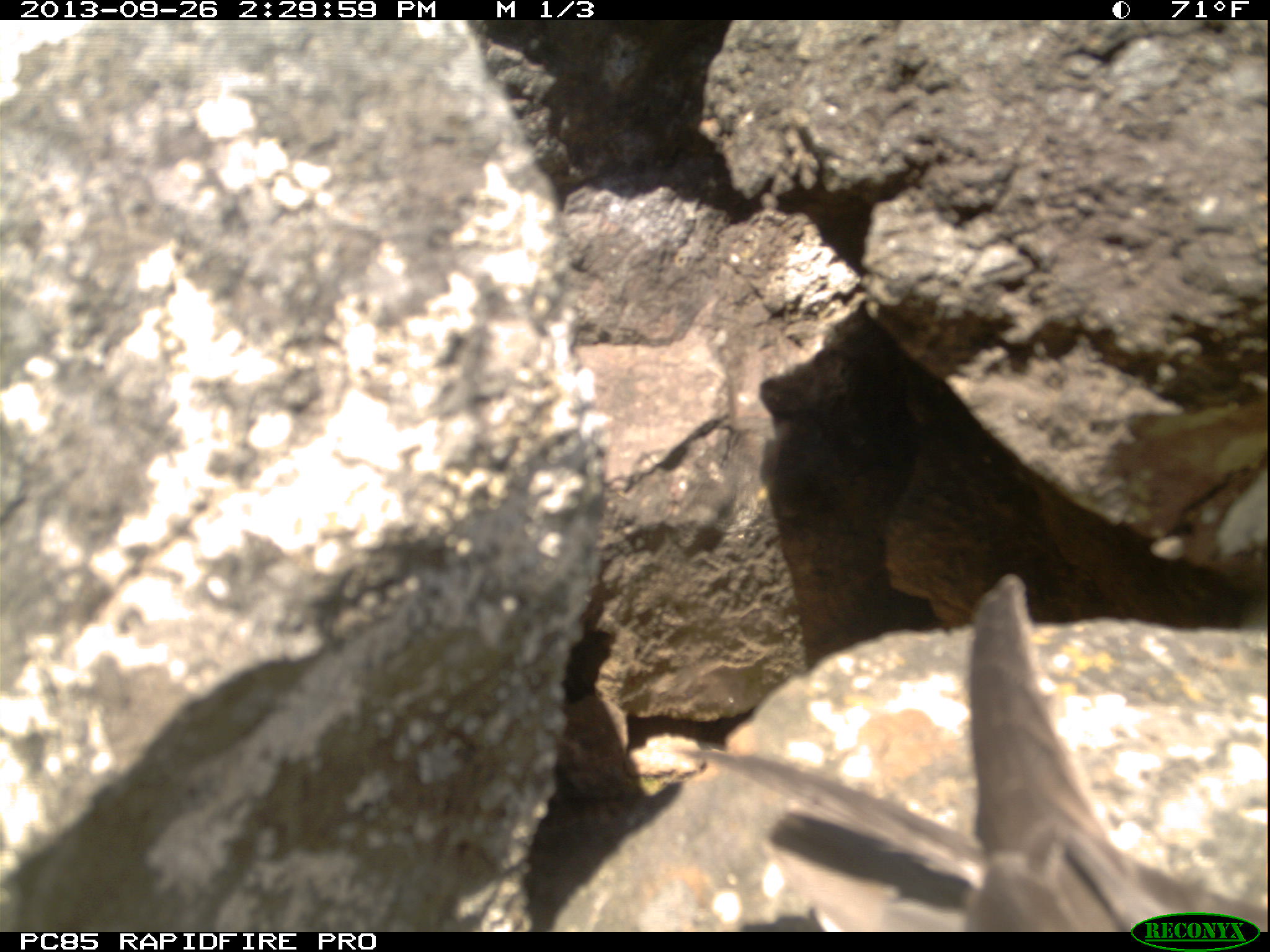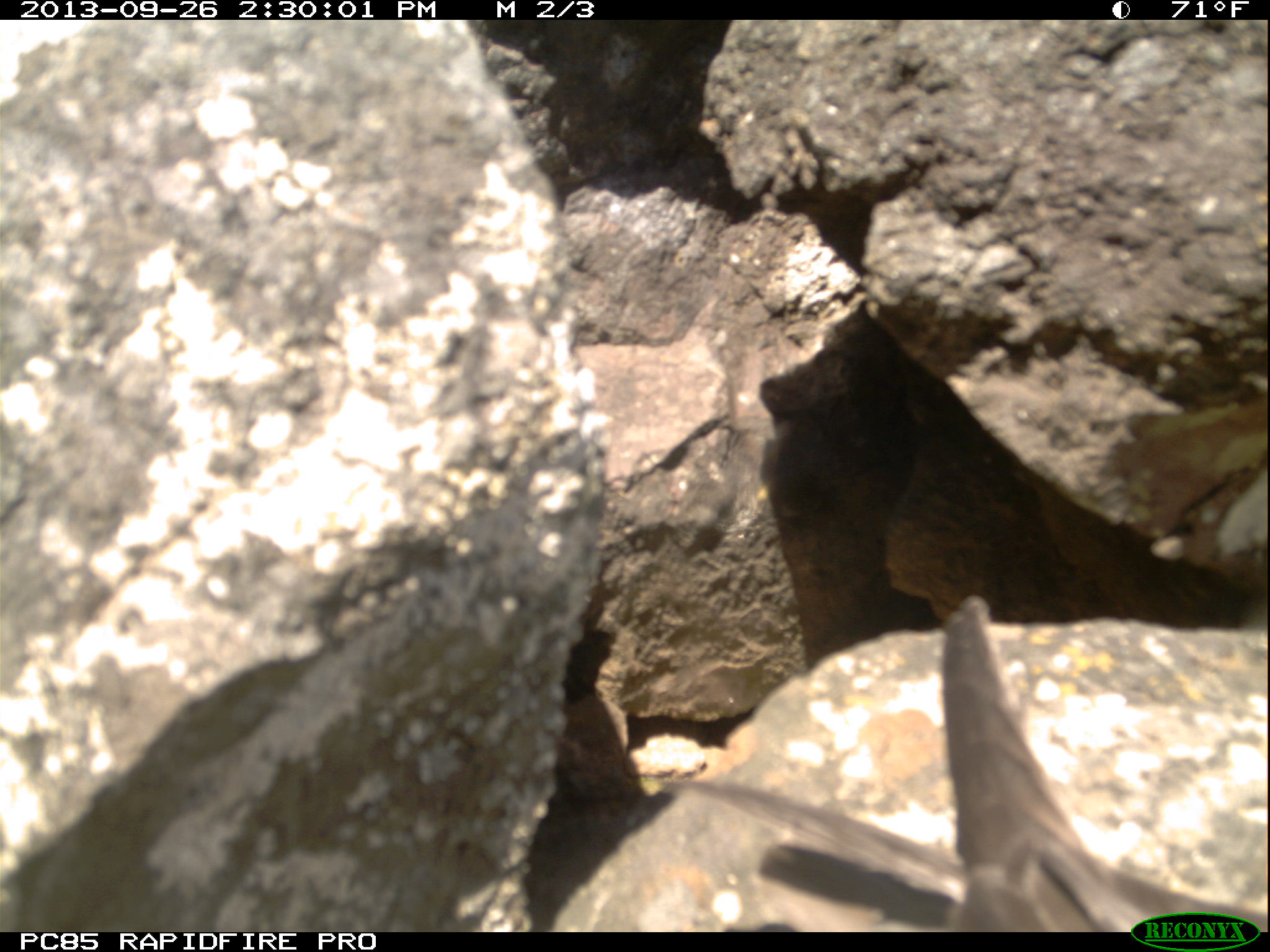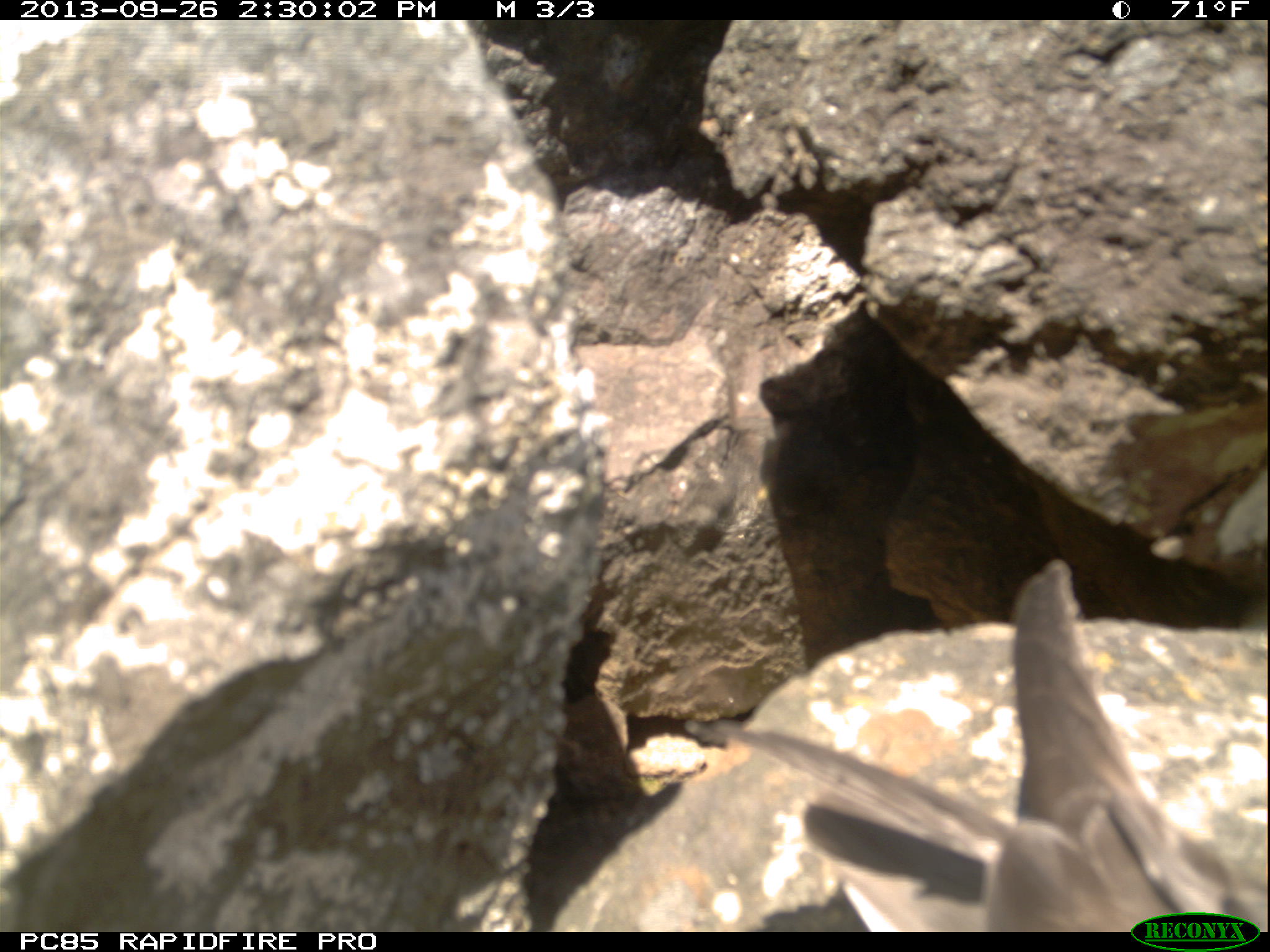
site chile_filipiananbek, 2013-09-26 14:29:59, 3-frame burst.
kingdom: Animalia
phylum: Chordata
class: Aves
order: Procellariiformes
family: Procellariidae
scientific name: Procellariidae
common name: petrel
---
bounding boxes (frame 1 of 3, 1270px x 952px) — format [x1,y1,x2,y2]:
petrel: [527,578,1264,938]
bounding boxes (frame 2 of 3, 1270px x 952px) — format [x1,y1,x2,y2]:
petrel: [638,597,1261,933]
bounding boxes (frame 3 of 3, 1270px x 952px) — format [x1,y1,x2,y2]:
petrel: [660,563,1258,930]